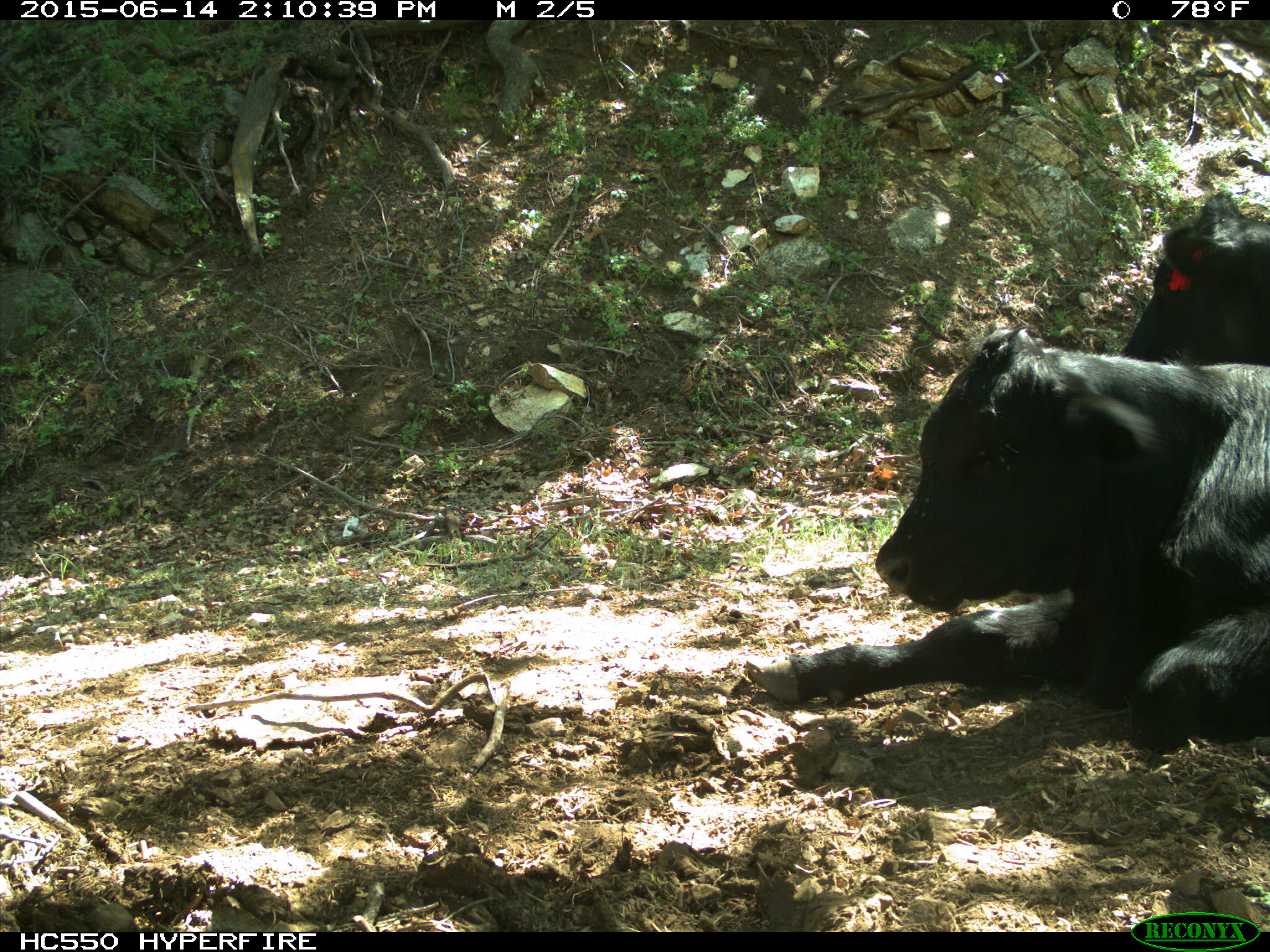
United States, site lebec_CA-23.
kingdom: Animalia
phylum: Chordata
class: Mammalia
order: Artiodactyla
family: Bovidae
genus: Bos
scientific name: Bos taurus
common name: domestic cow